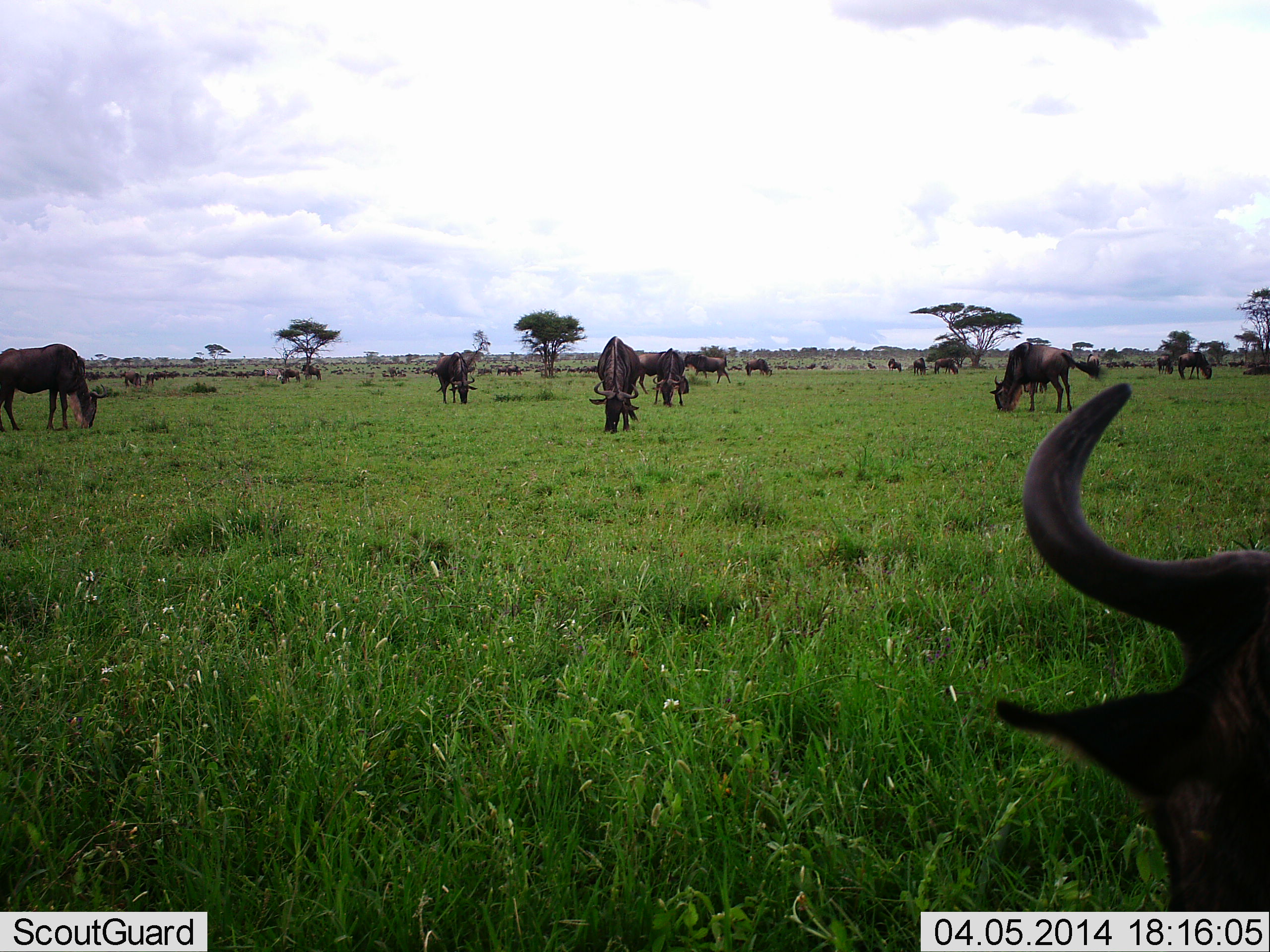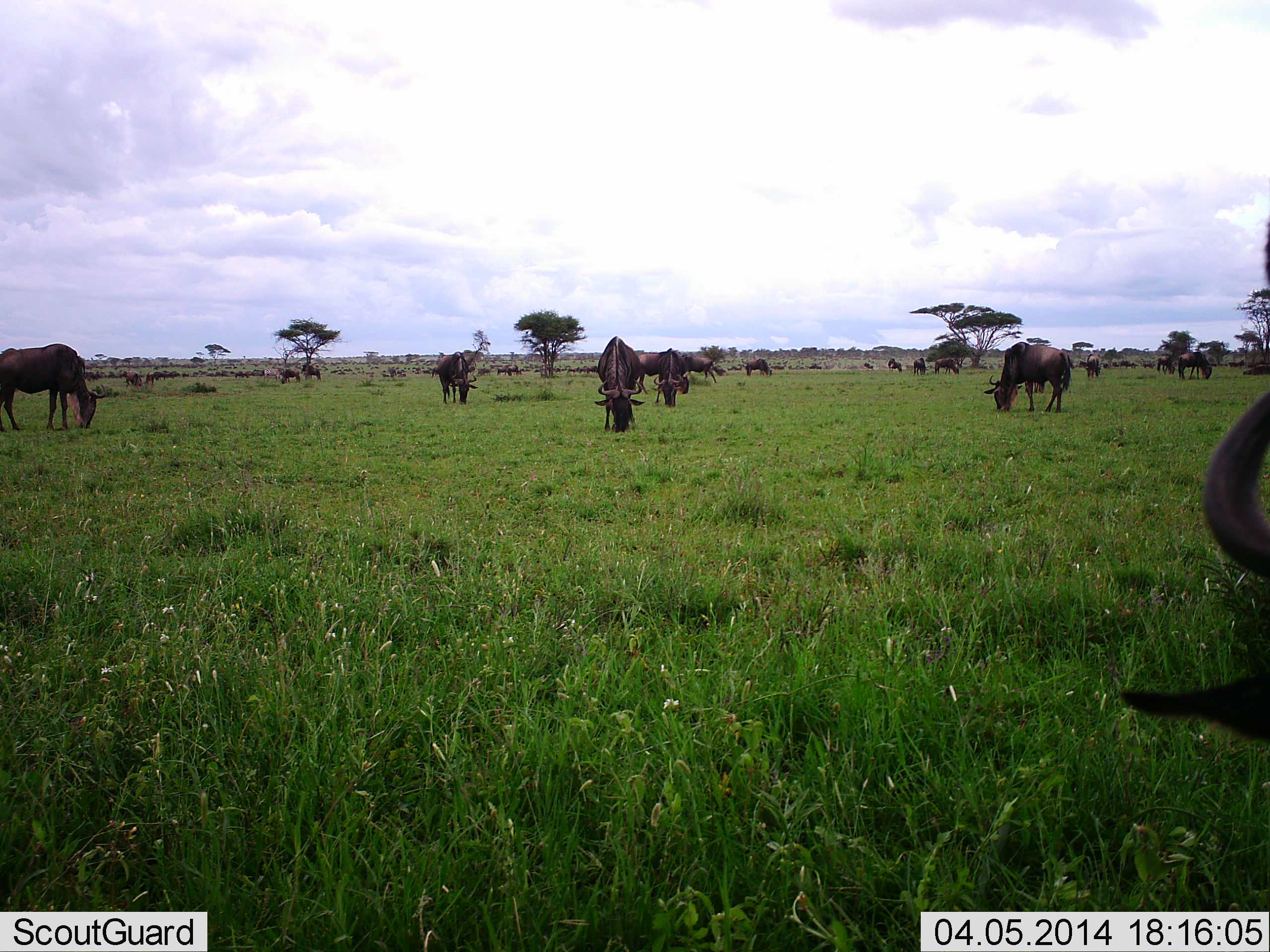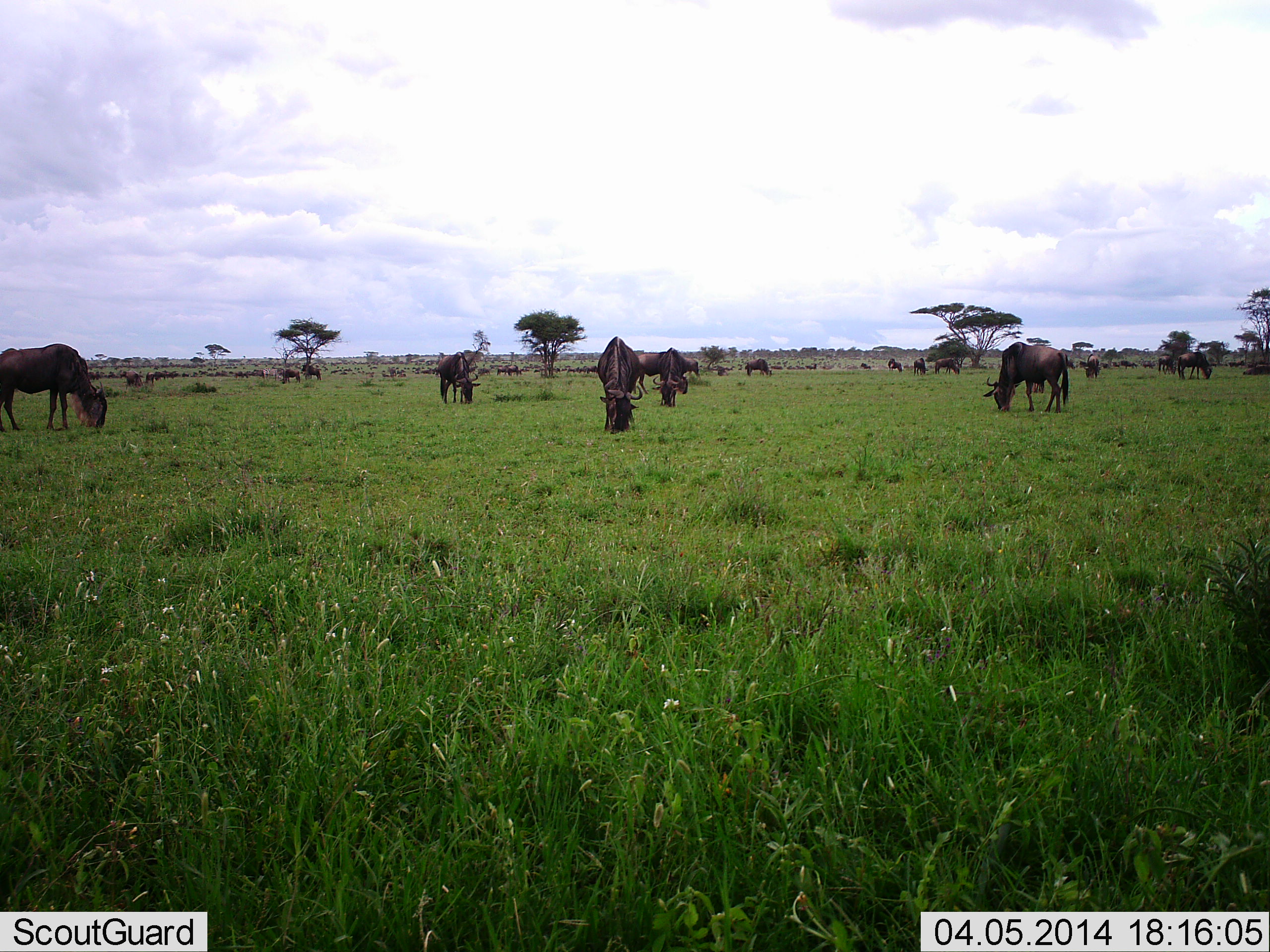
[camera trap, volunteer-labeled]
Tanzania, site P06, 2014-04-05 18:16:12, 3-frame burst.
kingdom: Animalia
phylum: Chordata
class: Mammalia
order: Artiodactyla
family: Bovidae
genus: Connochaetes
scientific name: Connochaetes taurinus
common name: blue wildebeest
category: wildebeest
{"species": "wildebeest (blue wildebeest) (Connochaetes taurinus)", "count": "11-50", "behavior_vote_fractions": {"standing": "50%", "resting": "0%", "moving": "40%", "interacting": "0%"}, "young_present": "0%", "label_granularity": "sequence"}